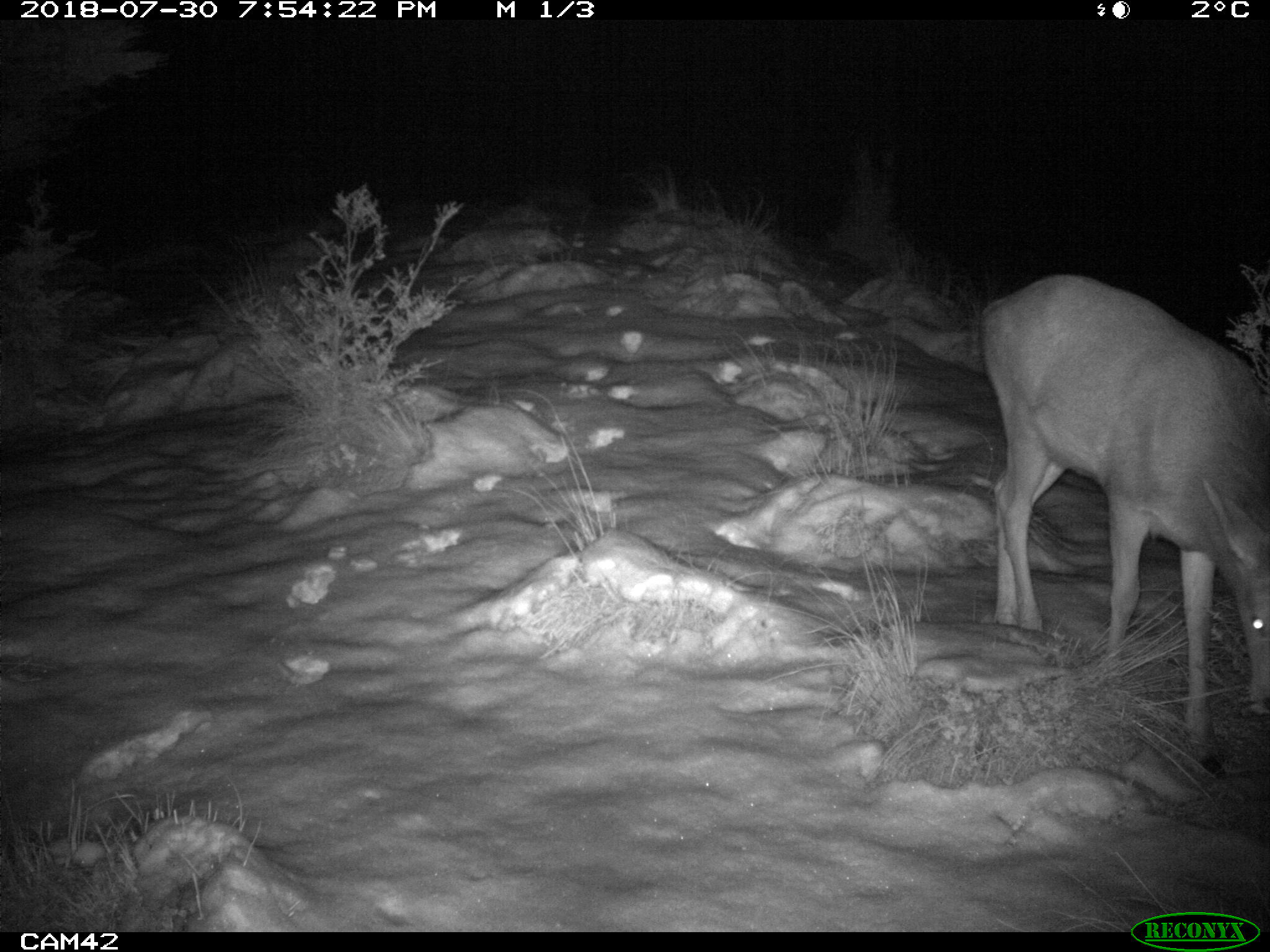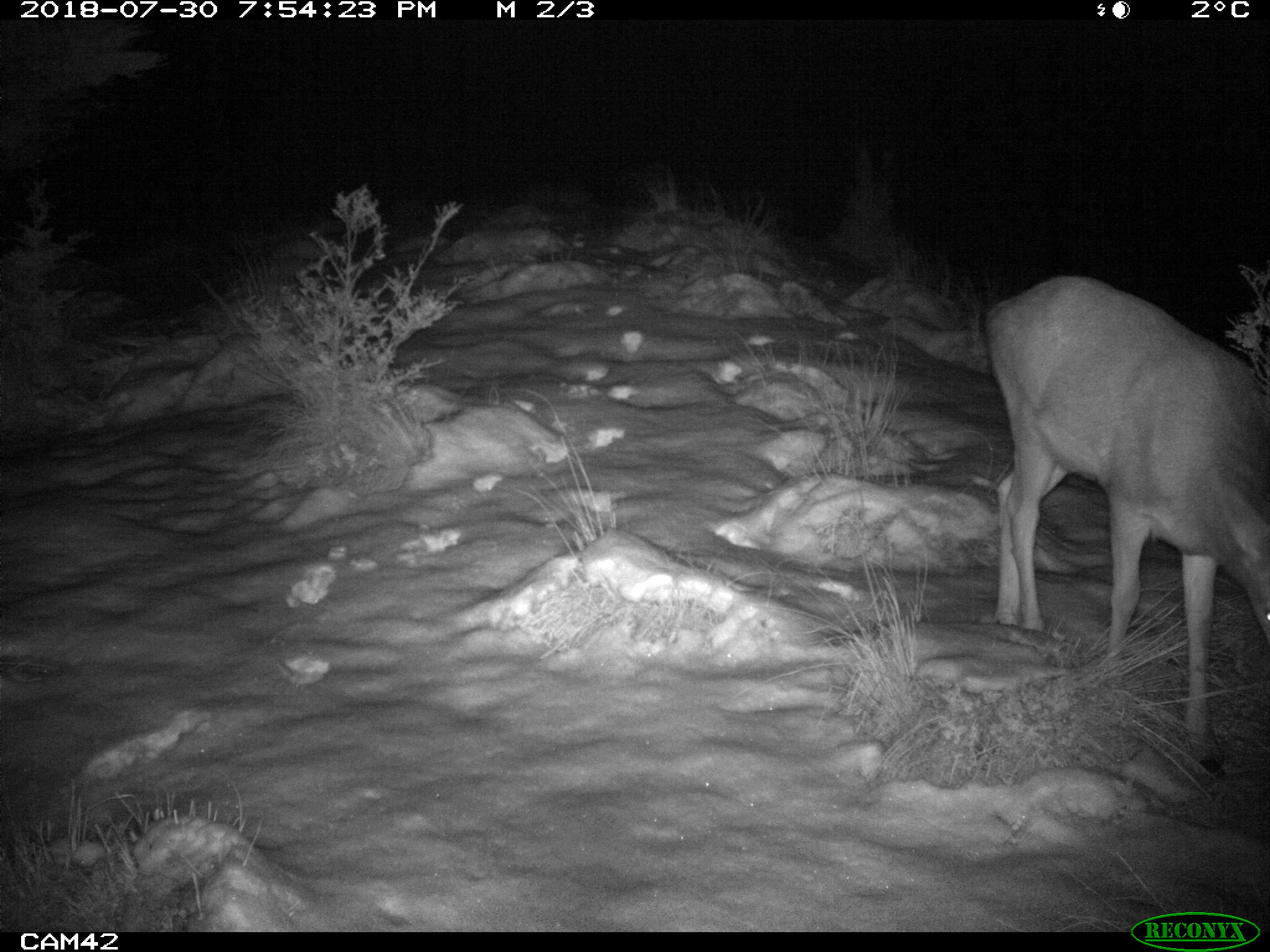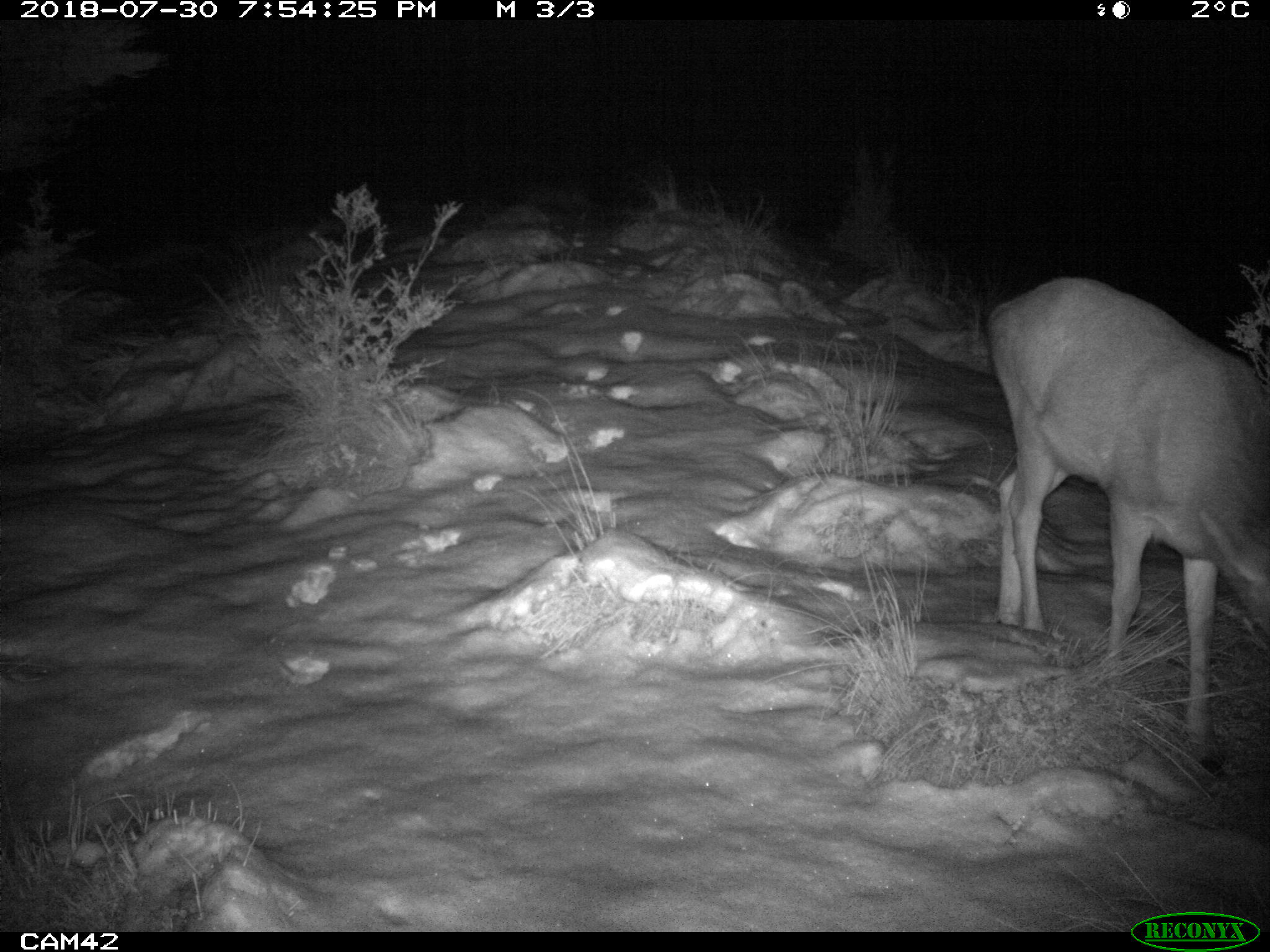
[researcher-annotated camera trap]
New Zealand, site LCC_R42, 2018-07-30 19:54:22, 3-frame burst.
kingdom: Animalia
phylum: Chordata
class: Mammalia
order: Artiodactyla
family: Cervidae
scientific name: Cervidae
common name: deer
Deer (Cervidae).